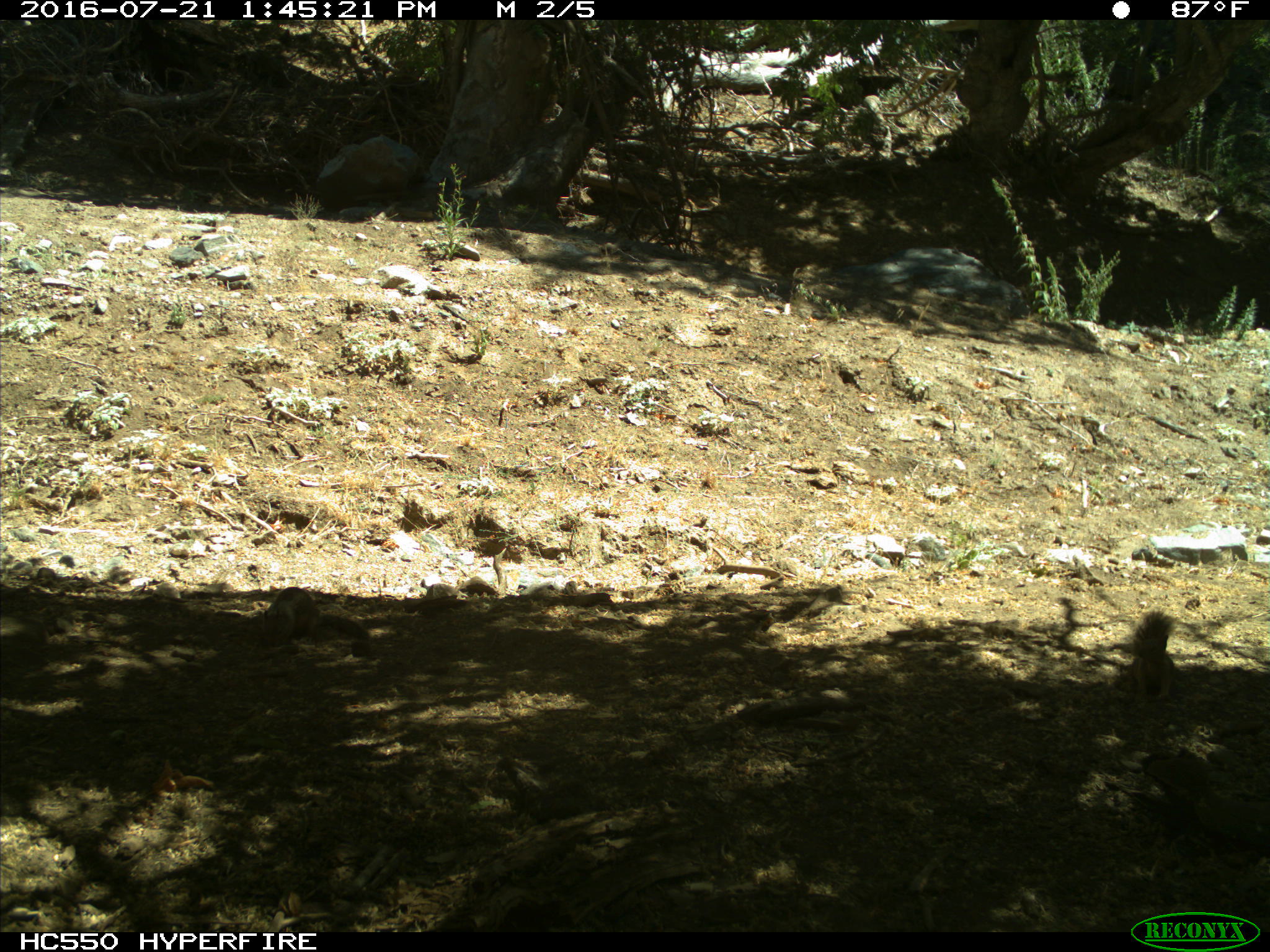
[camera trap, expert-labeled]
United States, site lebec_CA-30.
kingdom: Animalia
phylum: Chordata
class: Mammalia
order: Rodentia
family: Sciuridae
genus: Otospermophilus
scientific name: Otospermophilus beecheyi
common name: california ground squirrel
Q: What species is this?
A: Otospermophilus beecheyi (california ground squirrel).